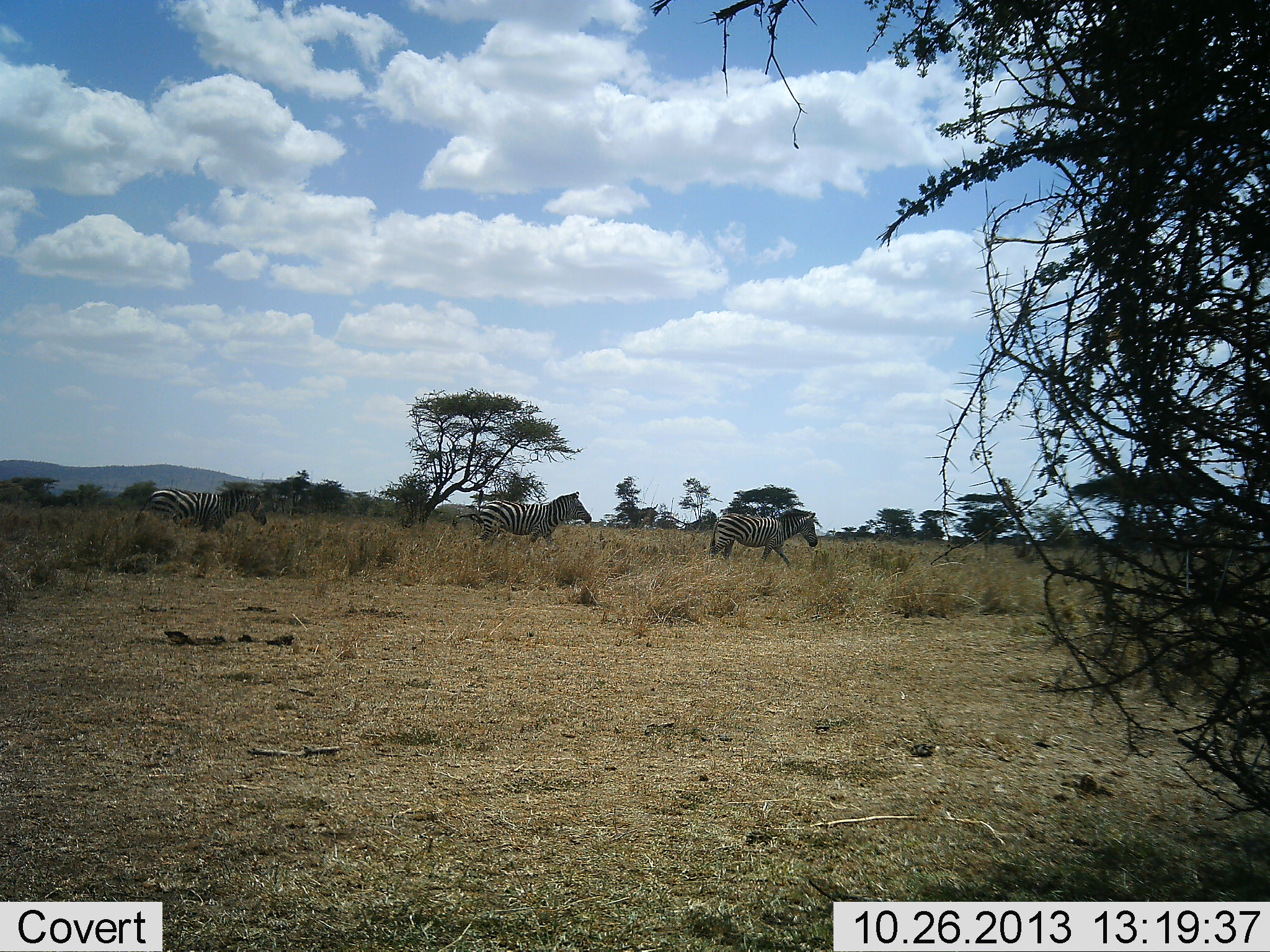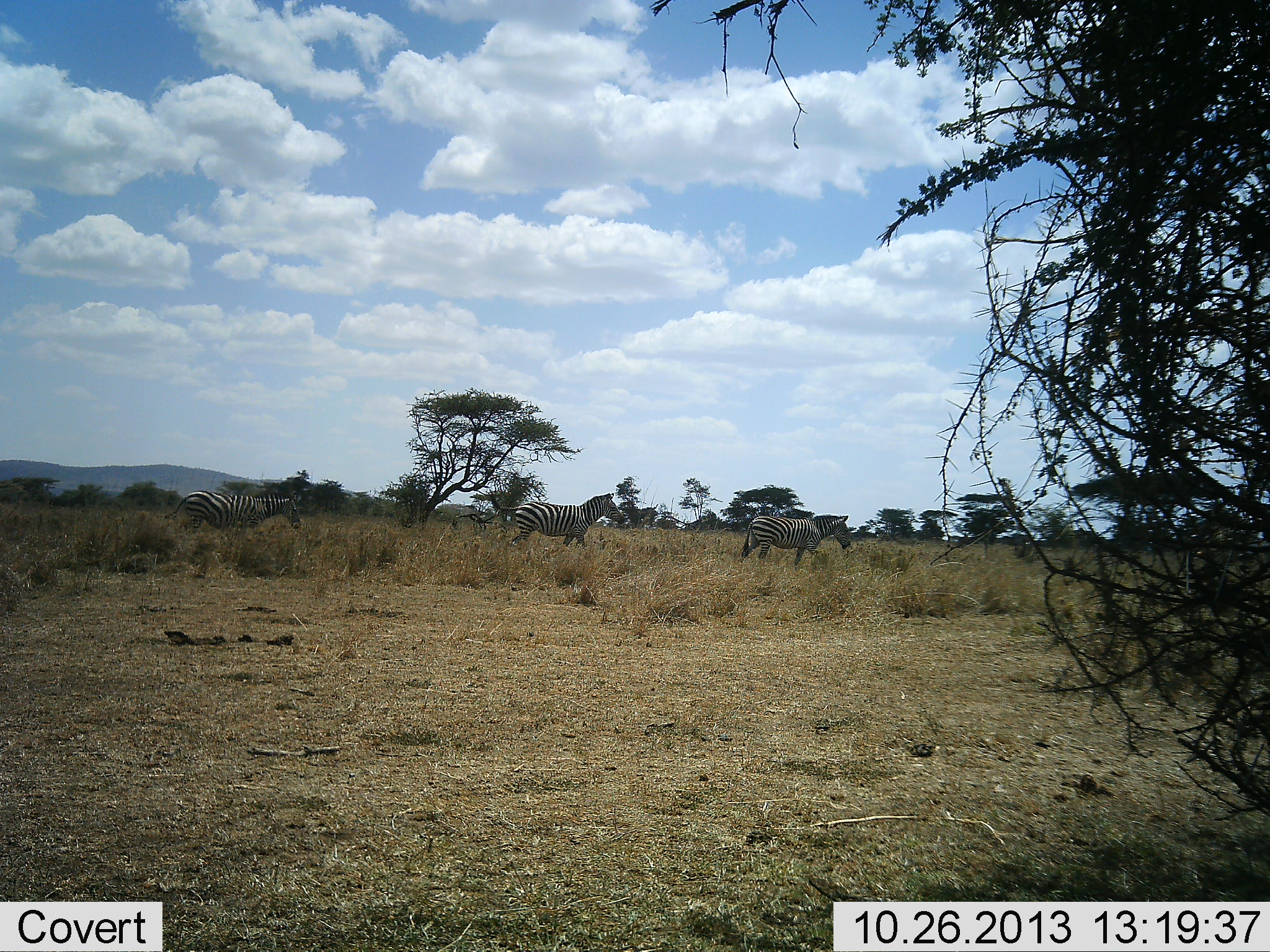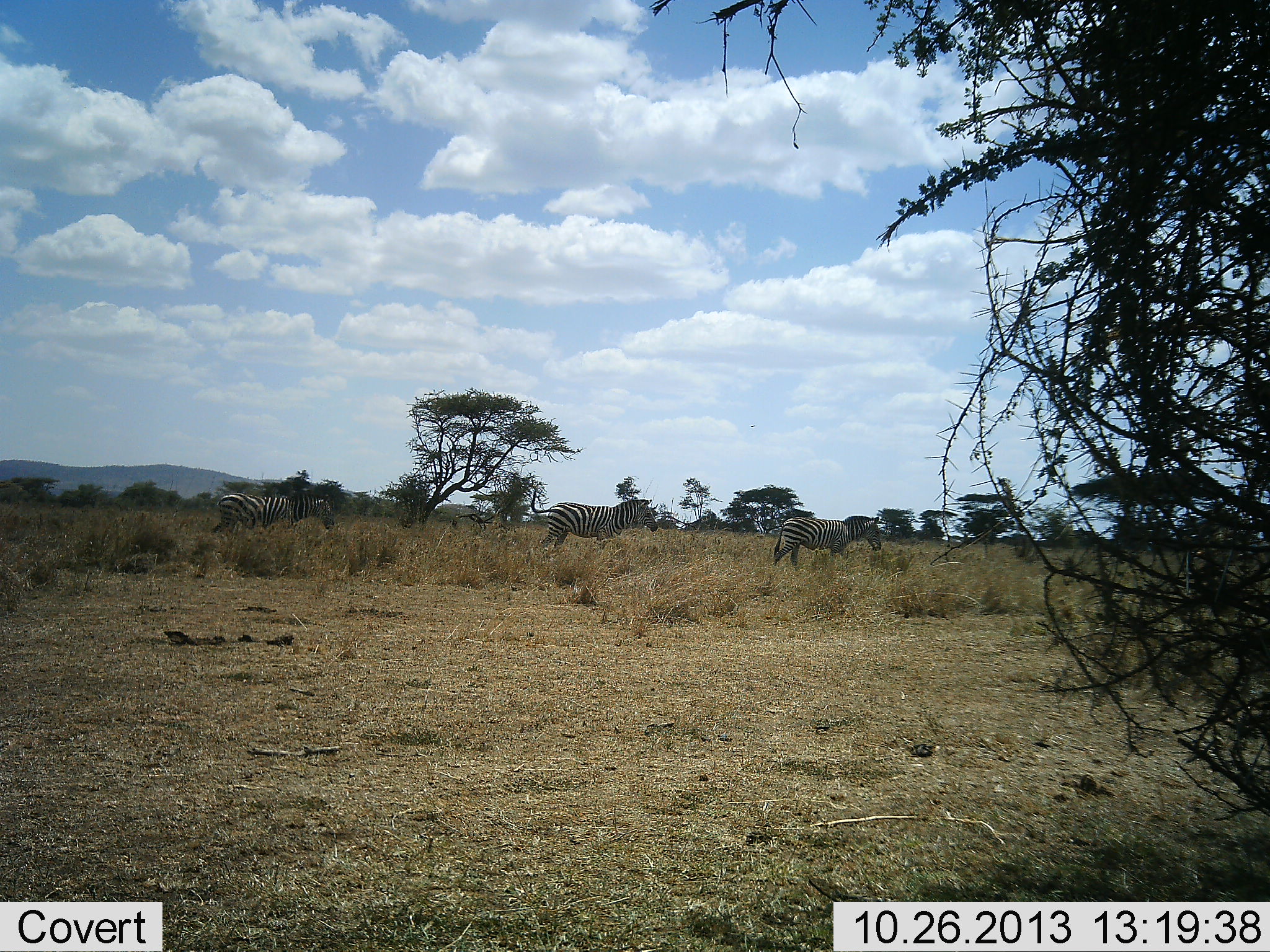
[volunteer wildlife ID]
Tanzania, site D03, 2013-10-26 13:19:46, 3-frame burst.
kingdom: Animalia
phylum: Chordata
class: Mammalia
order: Perissodactyla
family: Equidae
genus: Equus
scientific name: Equus quagga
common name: plains zebra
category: zebra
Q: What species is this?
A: Zebra (plains zebra) (Equus quagga).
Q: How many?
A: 3.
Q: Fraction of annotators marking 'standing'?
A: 0%.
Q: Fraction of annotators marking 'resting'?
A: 0%.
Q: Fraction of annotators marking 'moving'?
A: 100%.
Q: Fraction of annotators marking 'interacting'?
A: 0%.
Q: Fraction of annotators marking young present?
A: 0%.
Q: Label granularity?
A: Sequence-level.